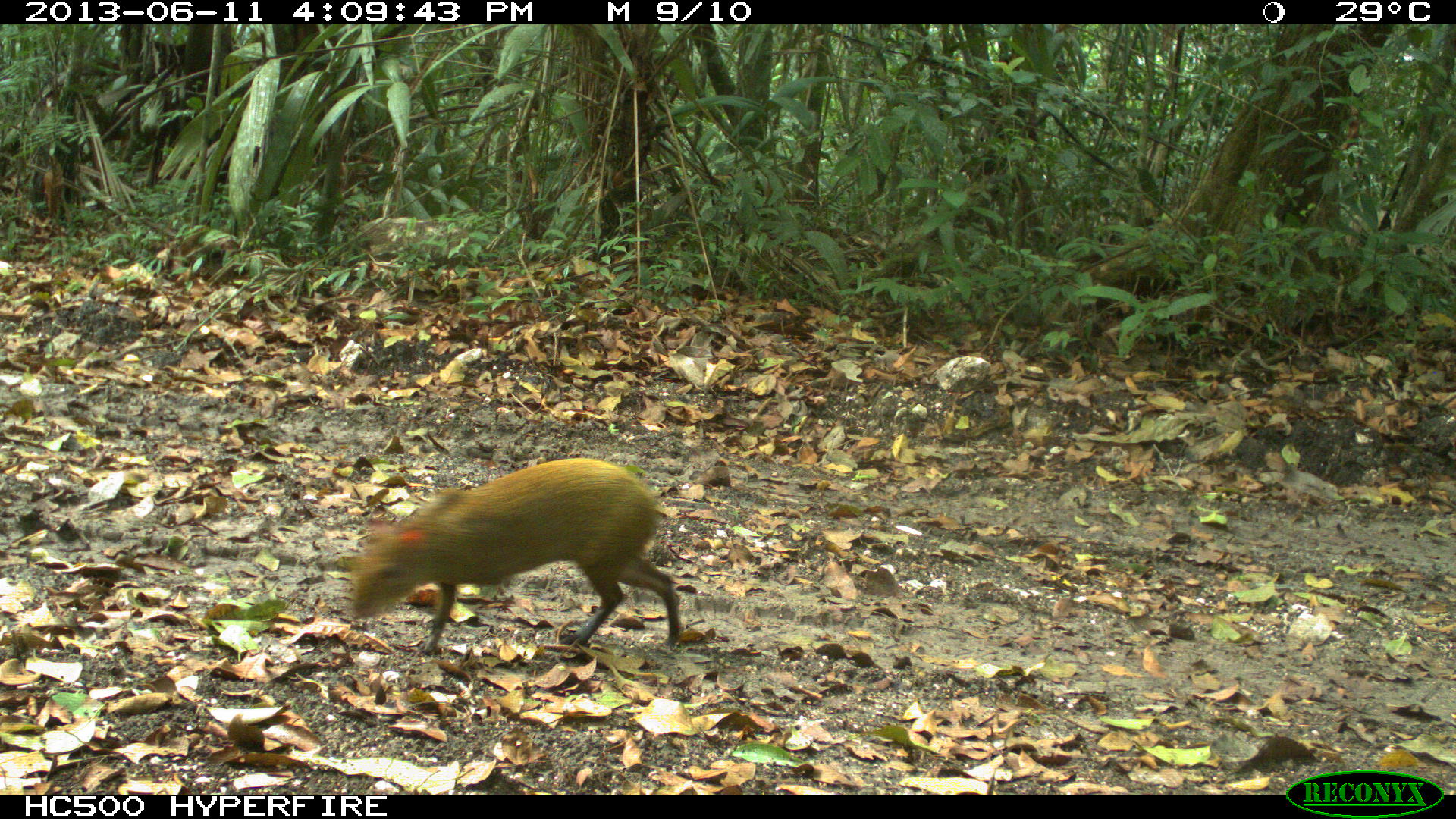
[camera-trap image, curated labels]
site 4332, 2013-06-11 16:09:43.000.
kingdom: Animalia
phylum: Chordata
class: Mammalia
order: Rodentia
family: Dasyproctidae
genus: Dasyprocta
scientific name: Dasyprocta punctata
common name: central american agouti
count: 1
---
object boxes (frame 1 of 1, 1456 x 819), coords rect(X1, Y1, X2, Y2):
dasyprocta punctata: rect(348, 457, 683, 654)